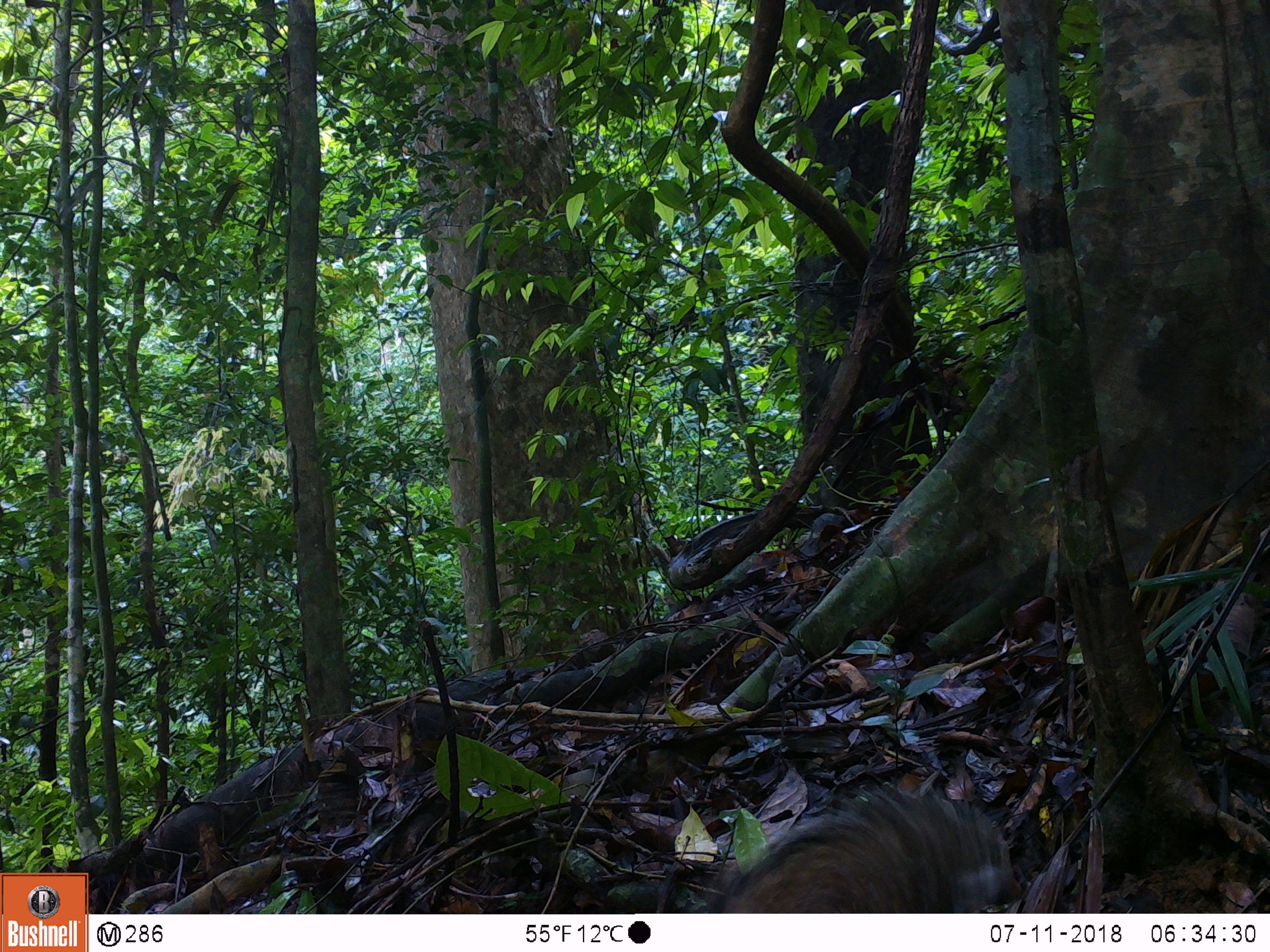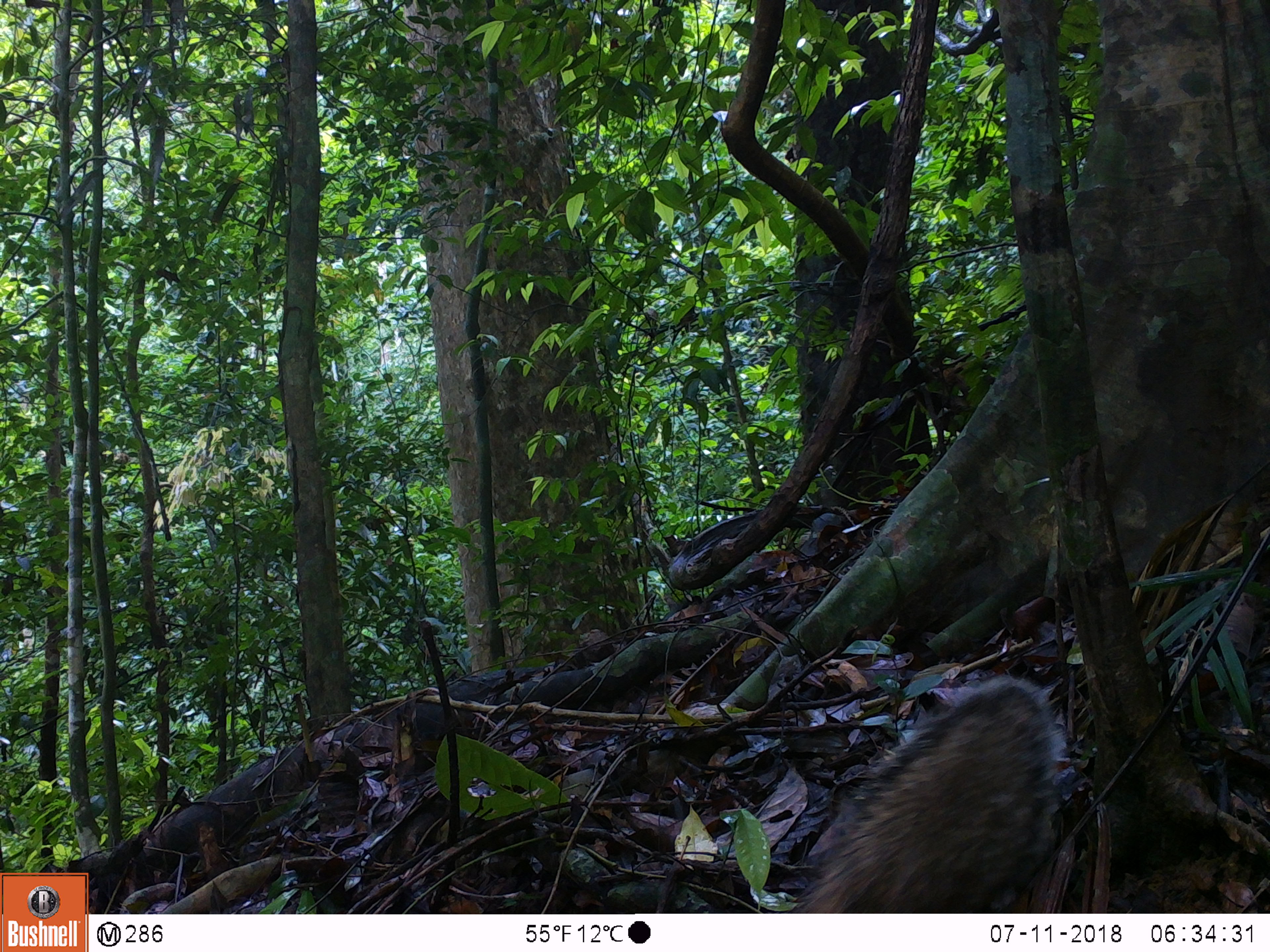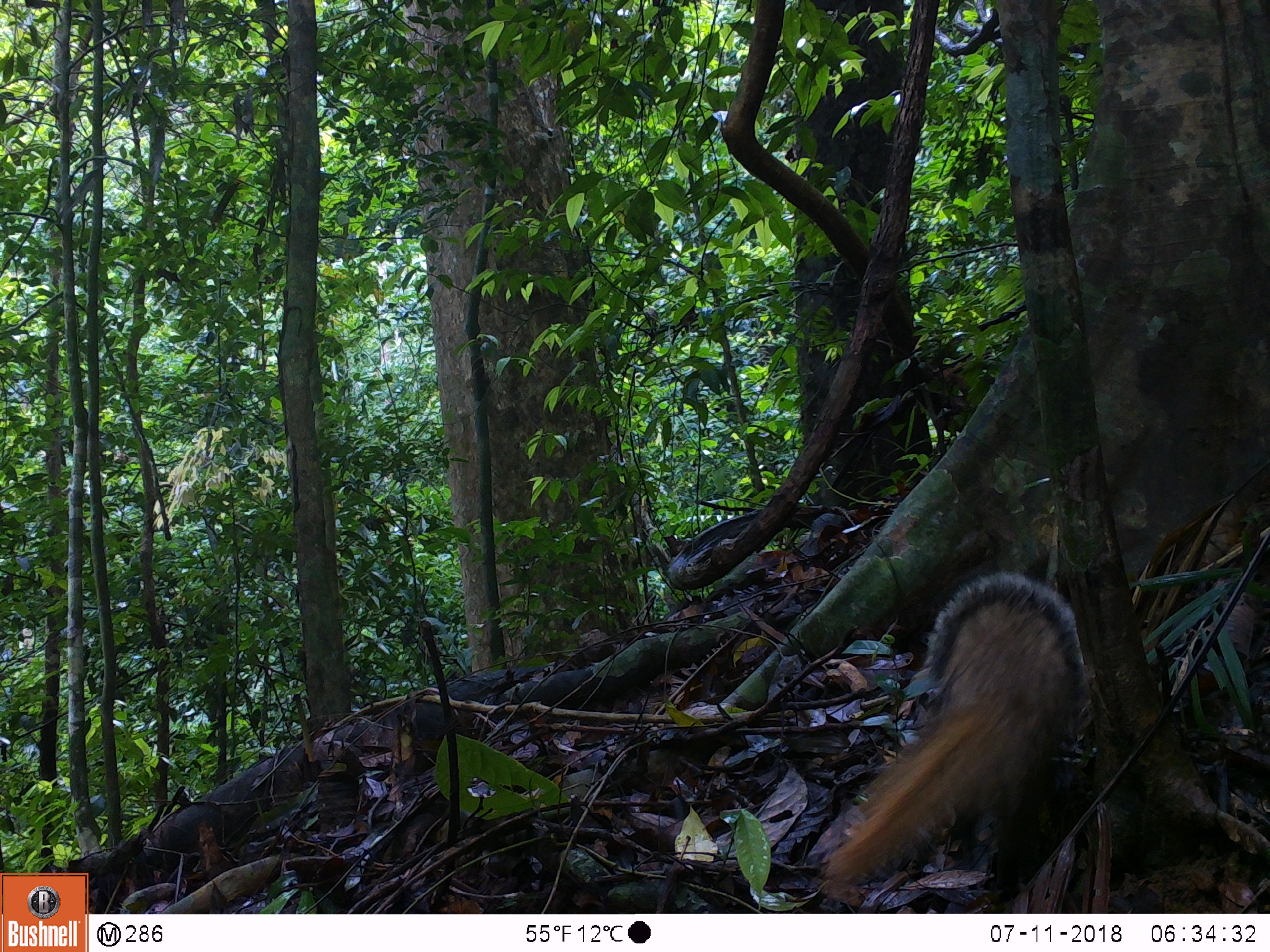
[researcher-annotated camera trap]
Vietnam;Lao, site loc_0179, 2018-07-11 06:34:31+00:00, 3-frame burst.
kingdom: Animalia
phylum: Chordata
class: Mammalia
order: Carnivora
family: Herpestidae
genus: Urva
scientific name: Urva urva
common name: crab-eating mongoose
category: crab eating mongoose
Crab eating mongoose (crab-eating mongoose) (Urva urva). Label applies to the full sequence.